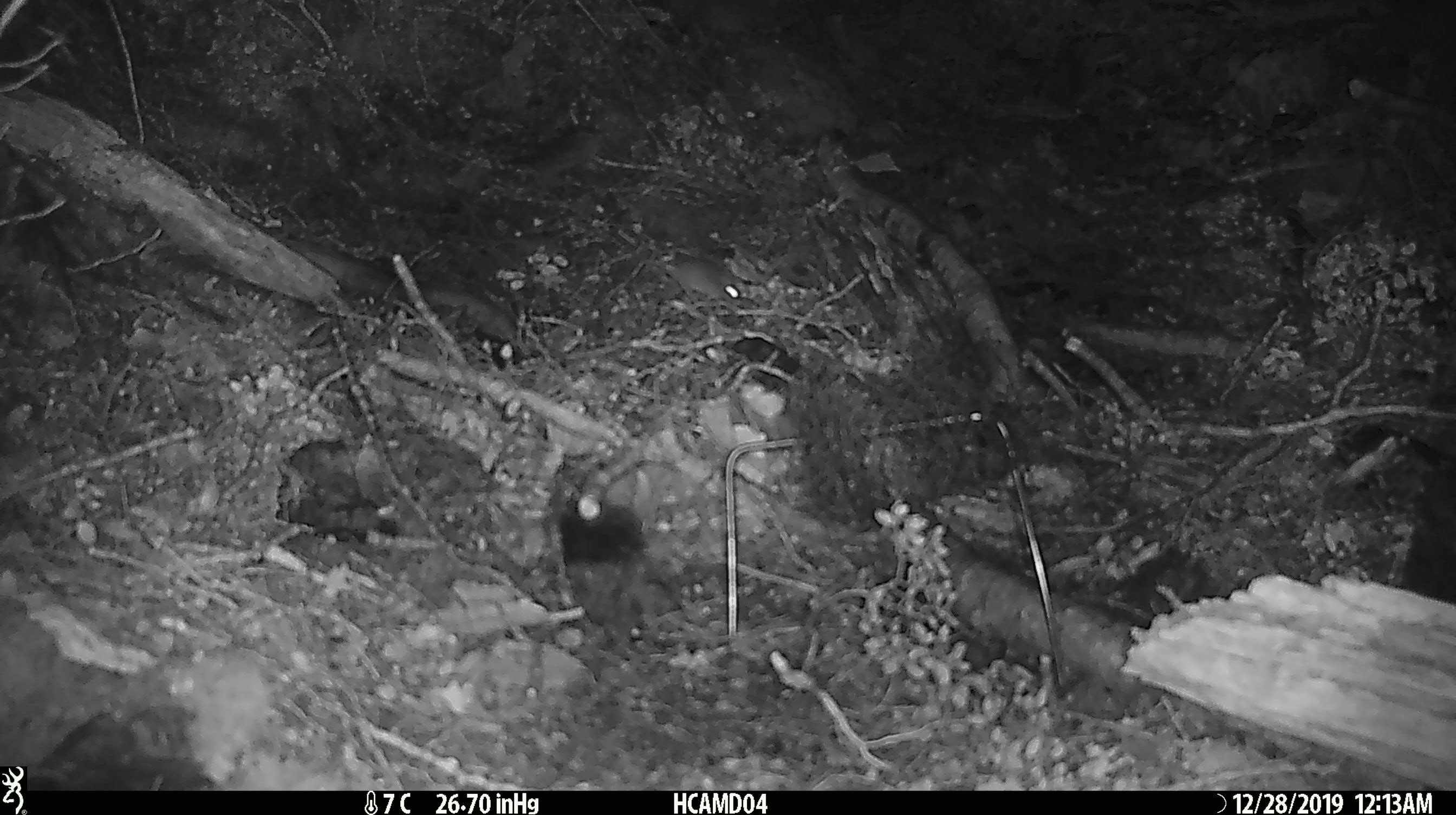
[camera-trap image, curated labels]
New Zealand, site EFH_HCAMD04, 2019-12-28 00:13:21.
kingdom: Animalia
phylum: Chordata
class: Mammalia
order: Rodentia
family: Muridae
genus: Mus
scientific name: Mus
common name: mouse